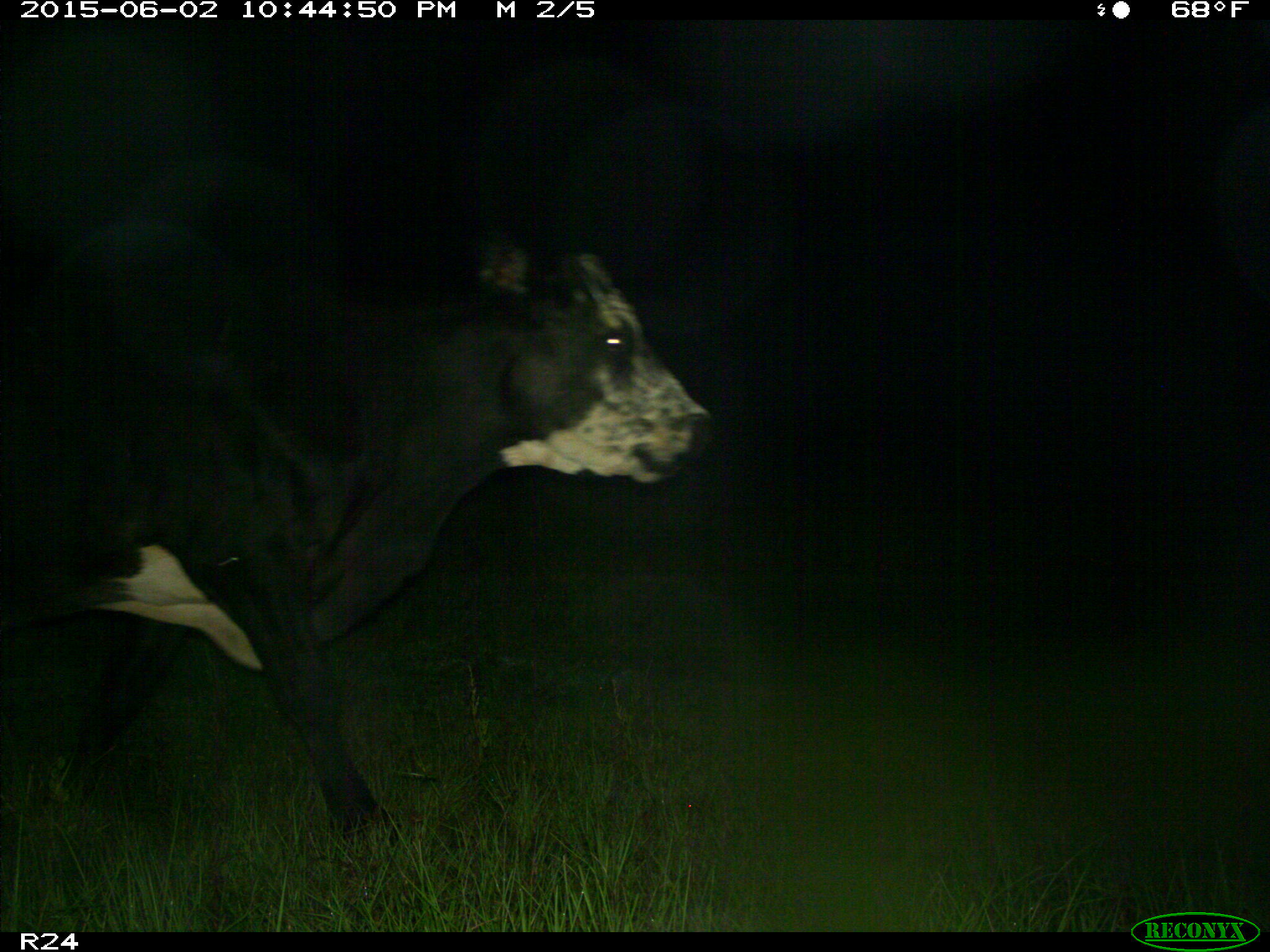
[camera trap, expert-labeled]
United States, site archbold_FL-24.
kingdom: Animalia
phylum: Chordata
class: Mammalia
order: Artiodactyla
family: Bovidae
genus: Bos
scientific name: Bos taurus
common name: domestic cow